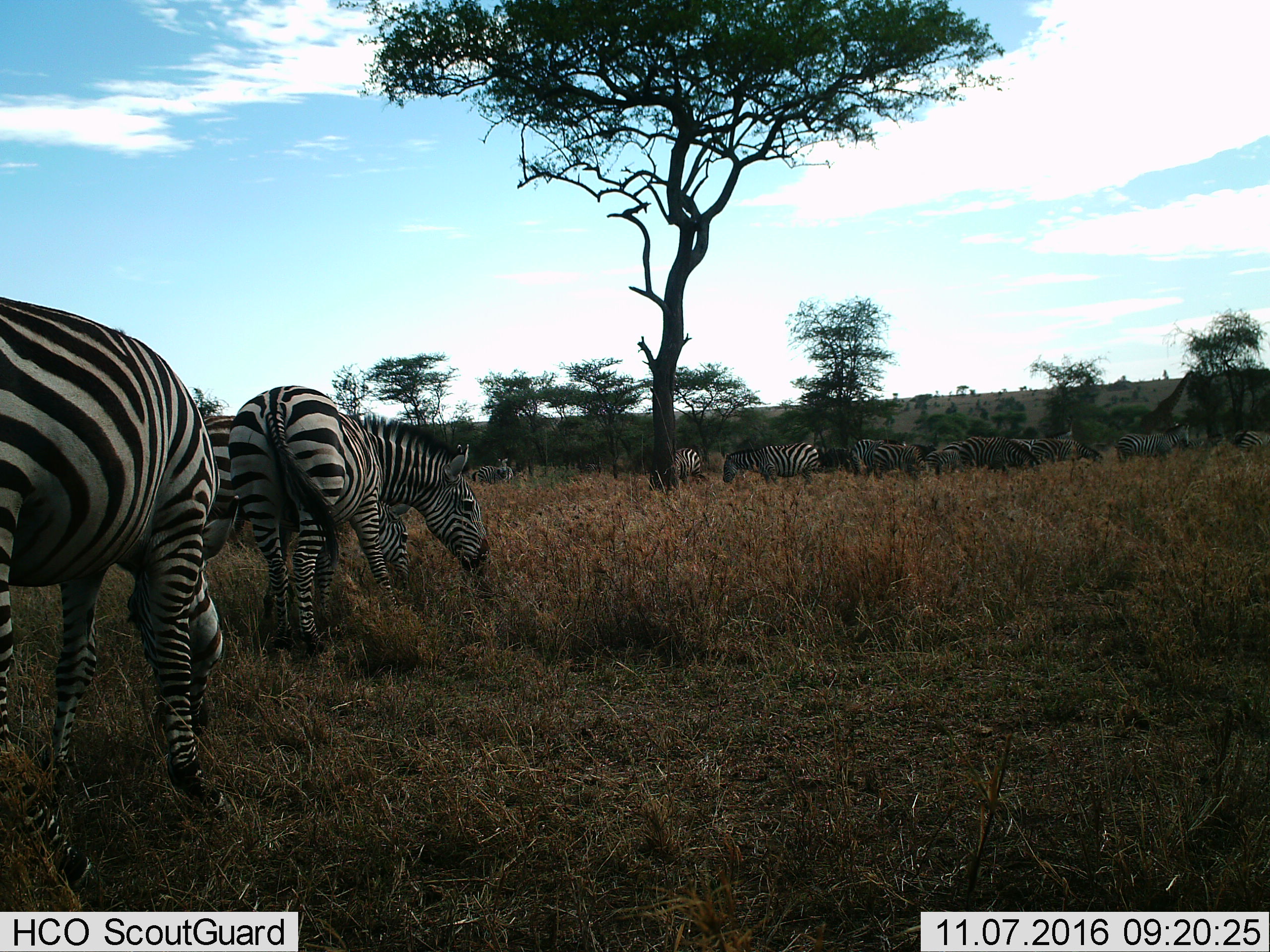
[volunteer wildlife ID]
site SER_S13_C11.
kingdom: Animalia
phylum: Chordata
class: Mammalia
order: Perissodactyla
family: Equidae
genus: Equus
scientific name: Equus quagga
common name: plains zebra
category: zebraplains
Zebraplains (plains zebra) (Equus quagga), count 11-50. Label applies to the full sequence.